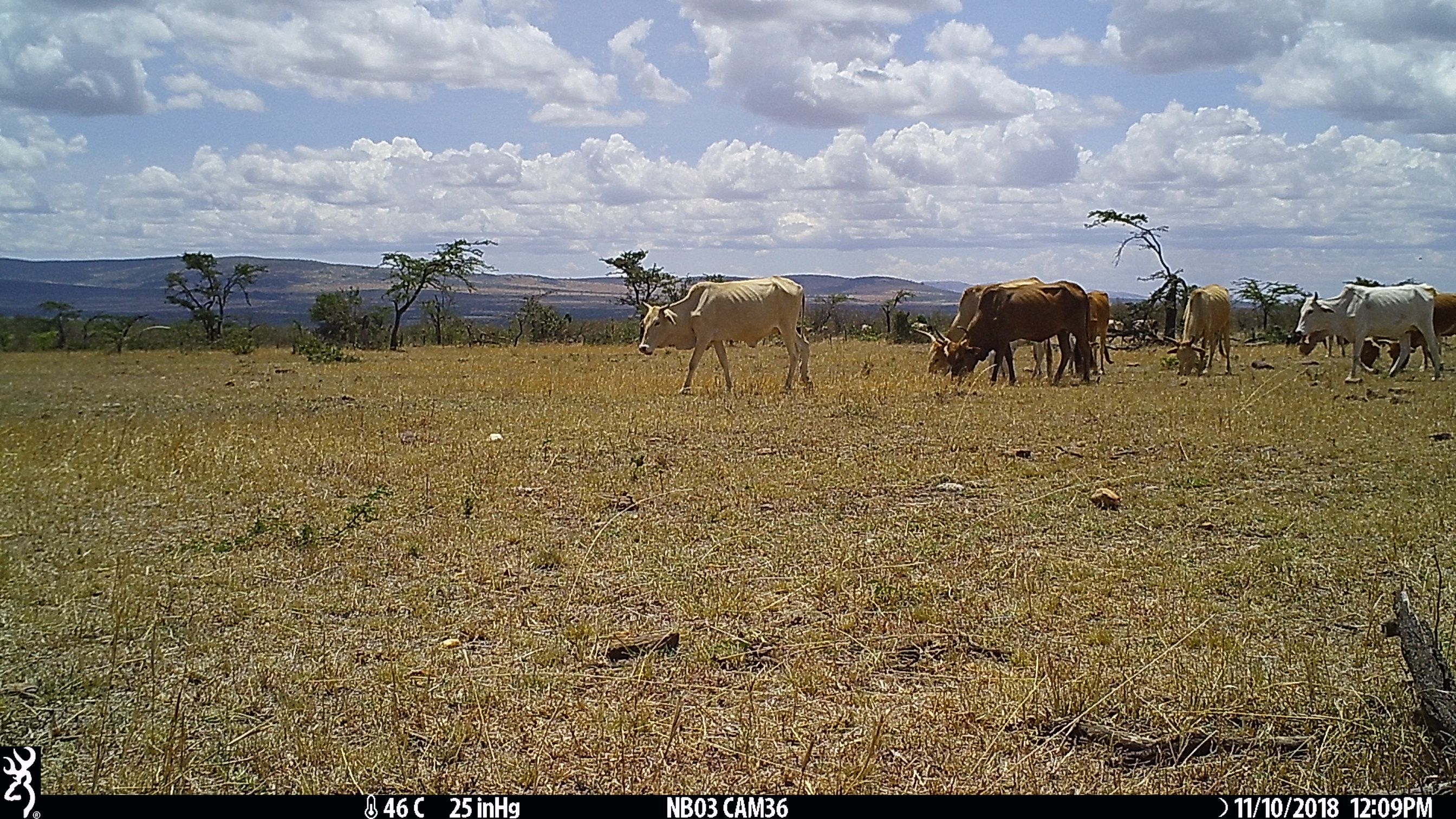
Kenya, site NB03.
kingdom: Animalia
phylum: Chordata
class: Mammalia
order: Artiodactyla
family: Bovidae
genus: Bos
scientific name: Bos taurus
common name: cattle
Cattle (Bos taurus).